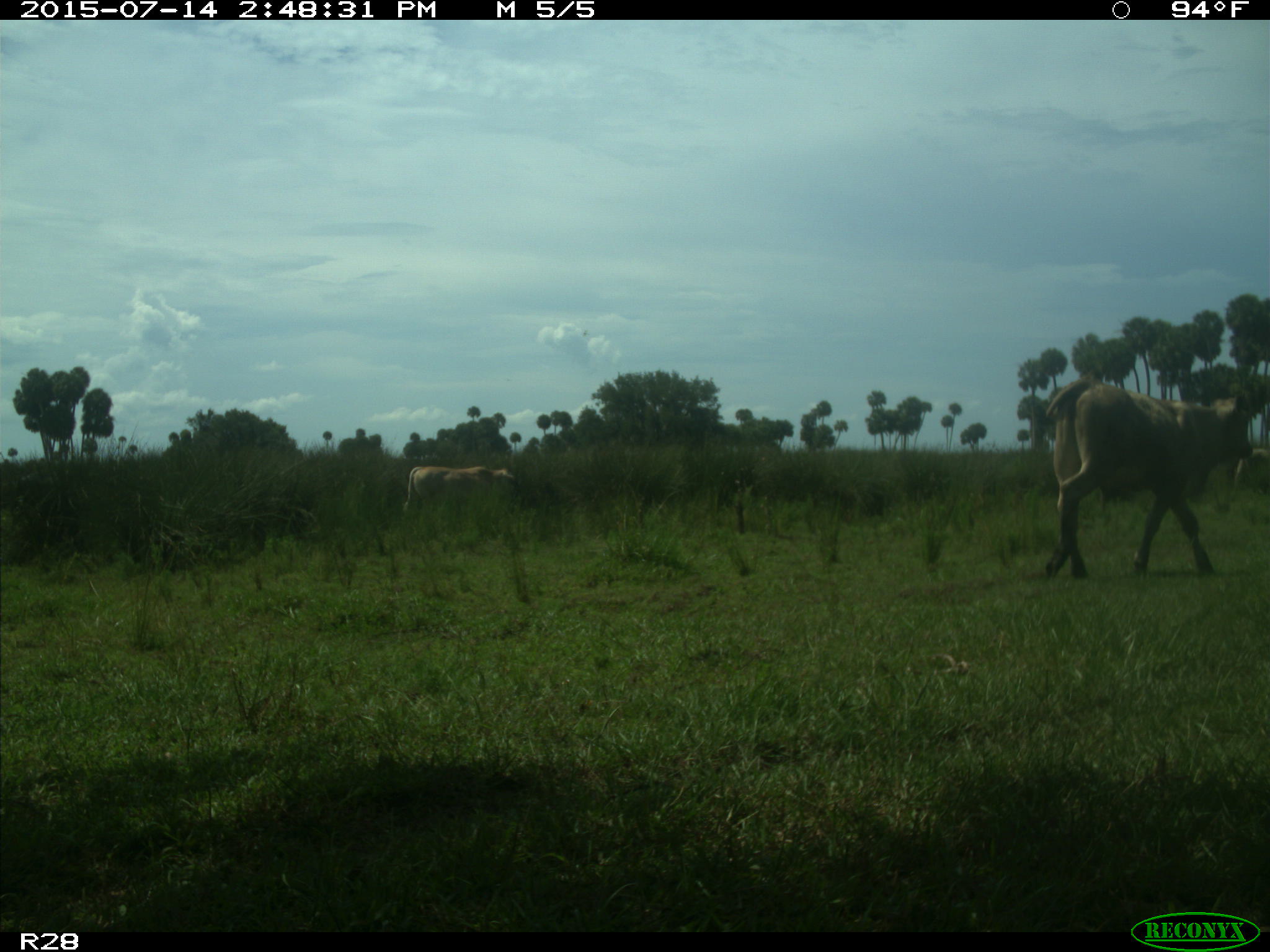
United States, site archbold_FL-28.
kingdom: Animalia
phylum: Chordata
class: Mammalia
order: Artiodactyla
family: Bovidae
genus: Bos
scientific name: Bos taurus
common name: domestic cow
Bos taurus (domestic cow).